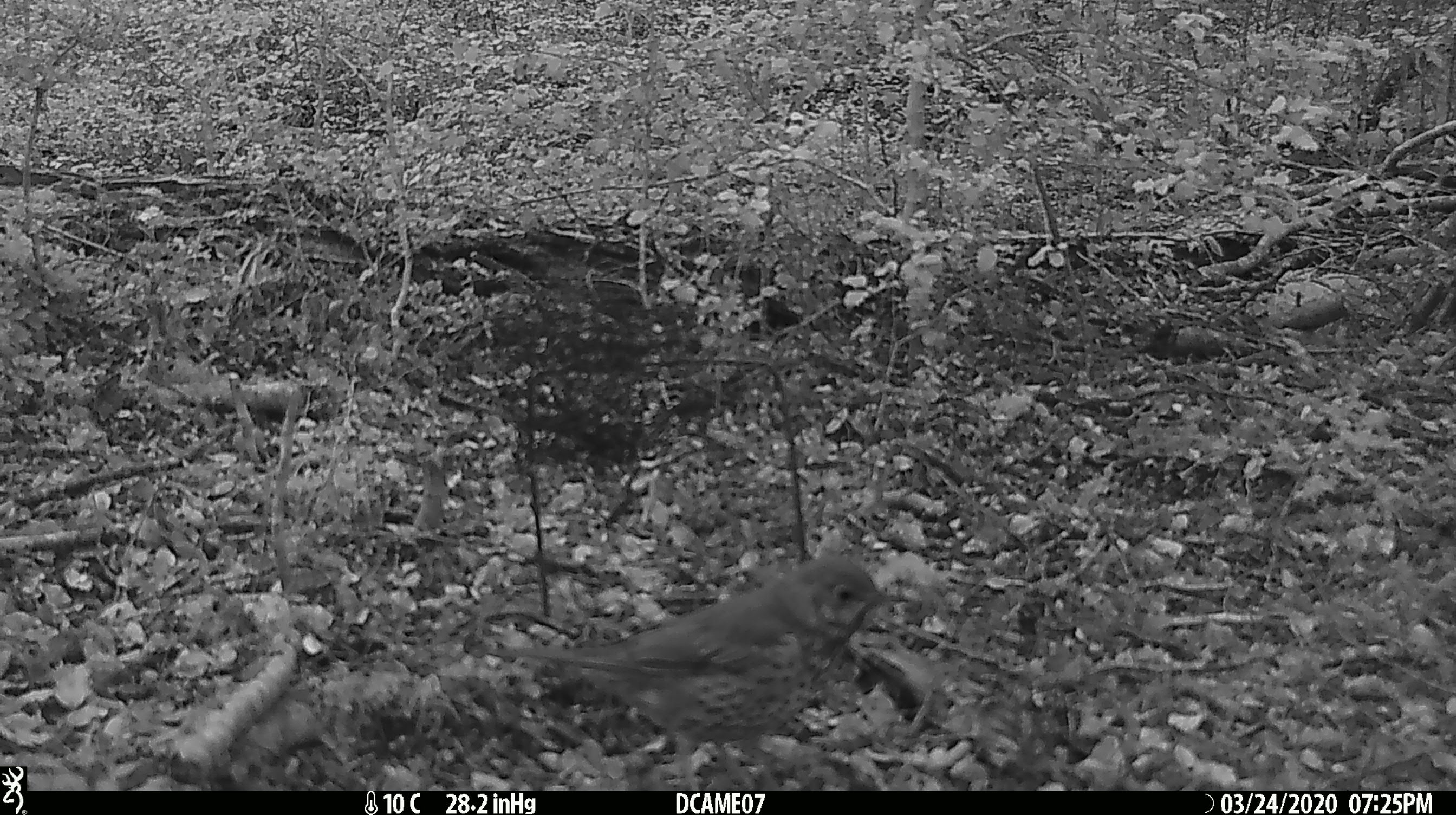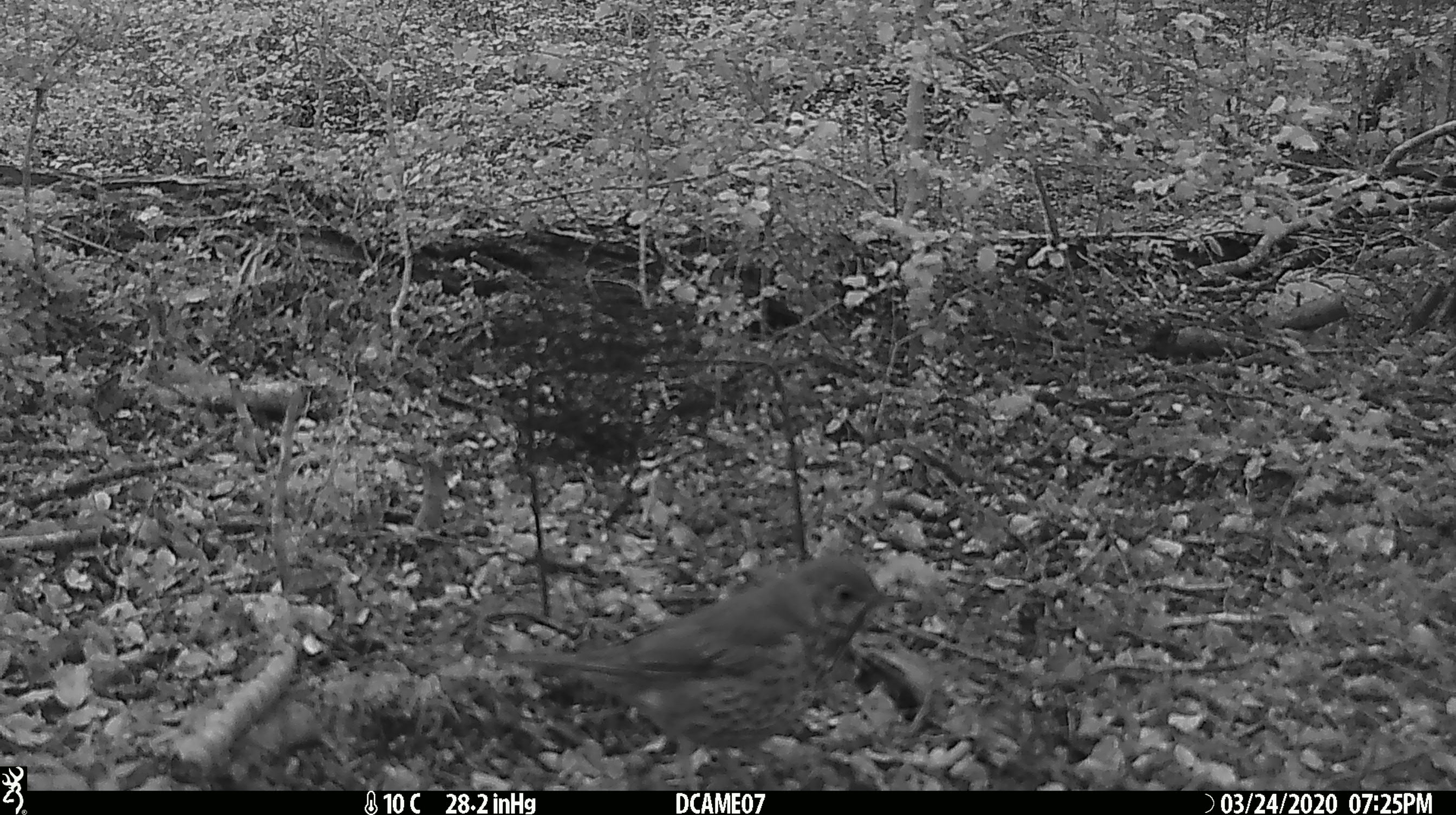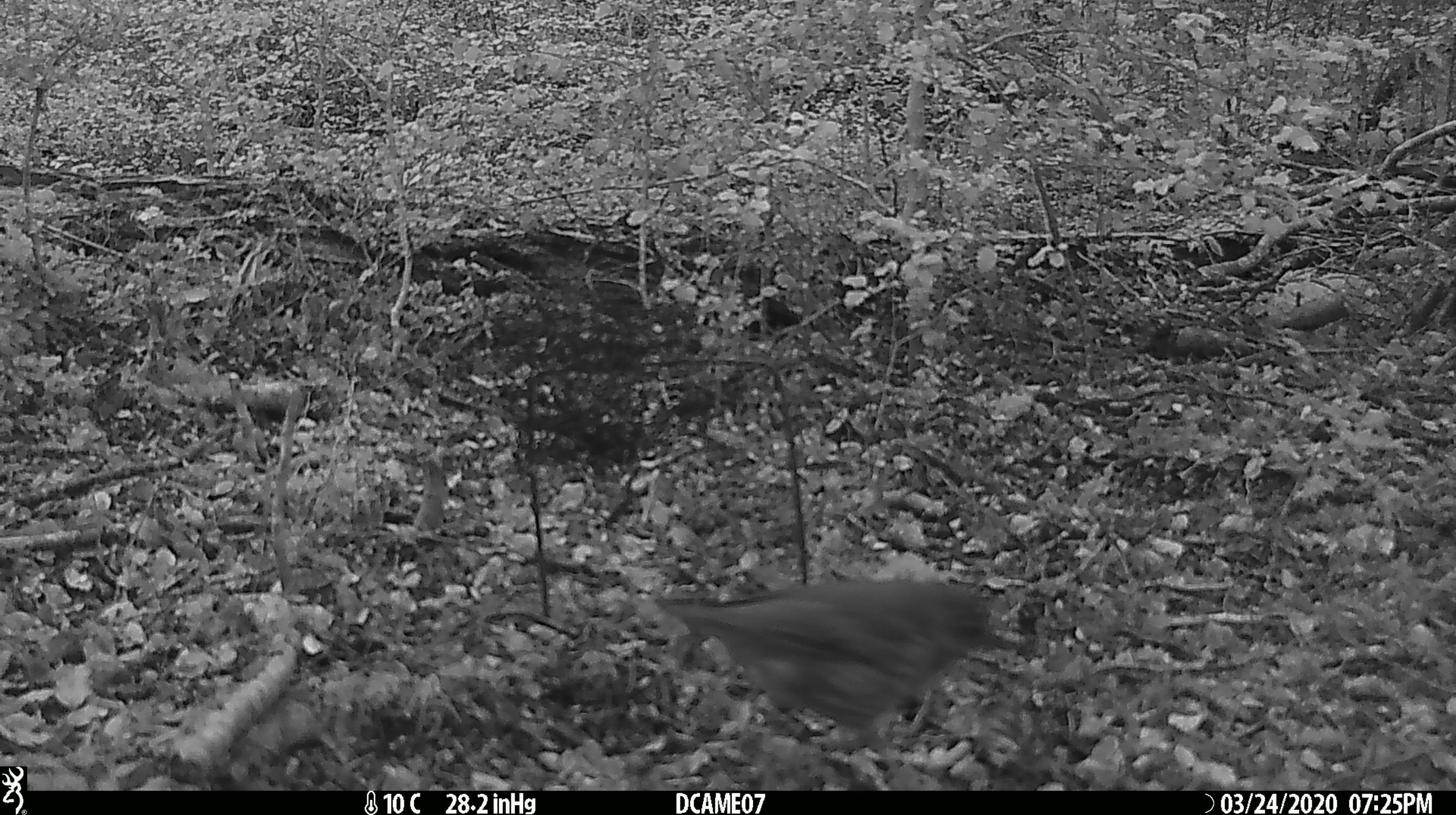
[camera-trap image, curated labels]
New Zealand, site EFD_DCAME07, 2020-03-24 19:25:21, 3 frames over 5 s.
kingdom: Animalia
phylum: Chordata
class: Aves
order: Passeriformes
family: Turdidae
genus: Turdus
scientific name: Turdus philomelos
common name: song thrush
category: thrush